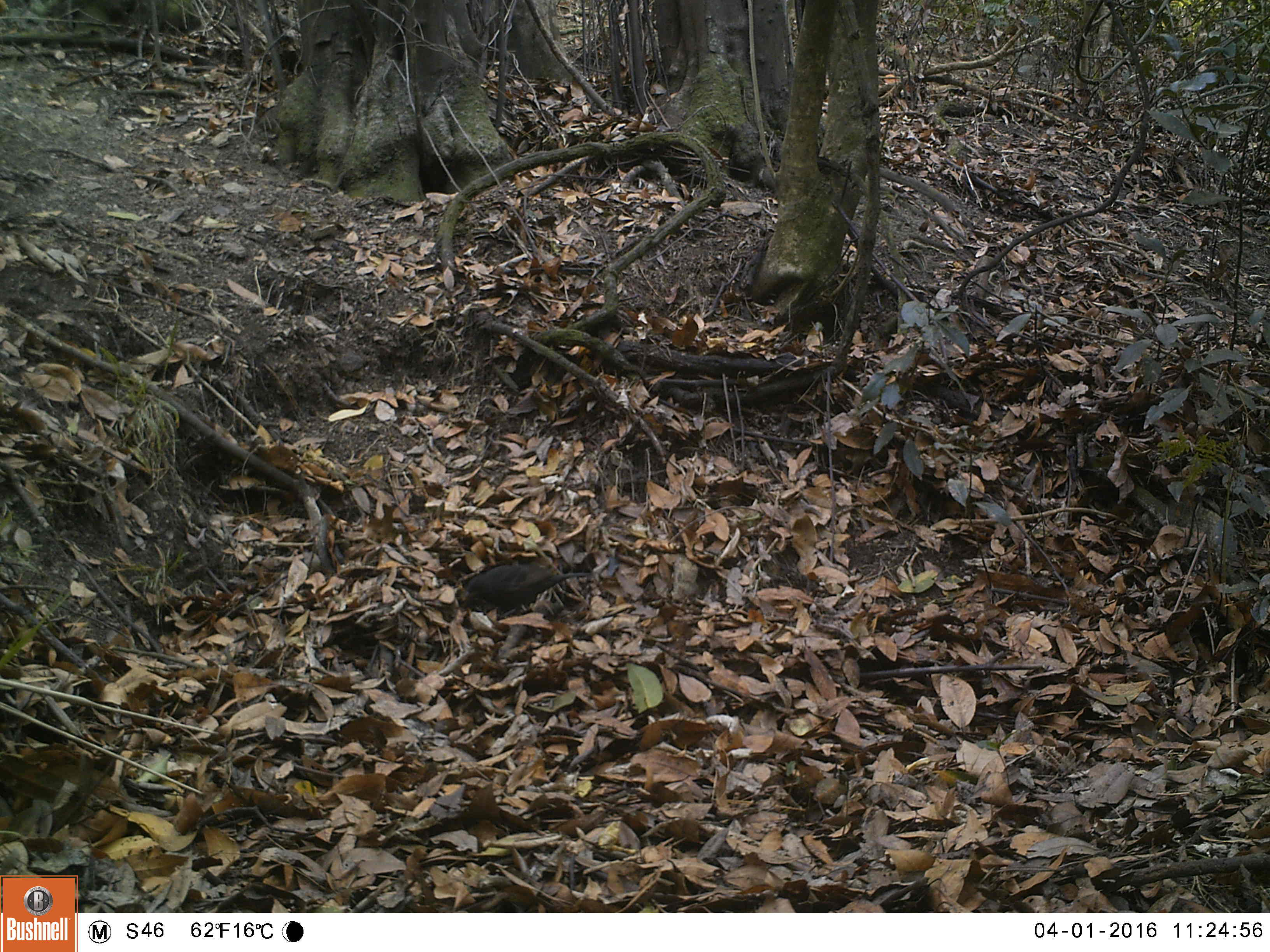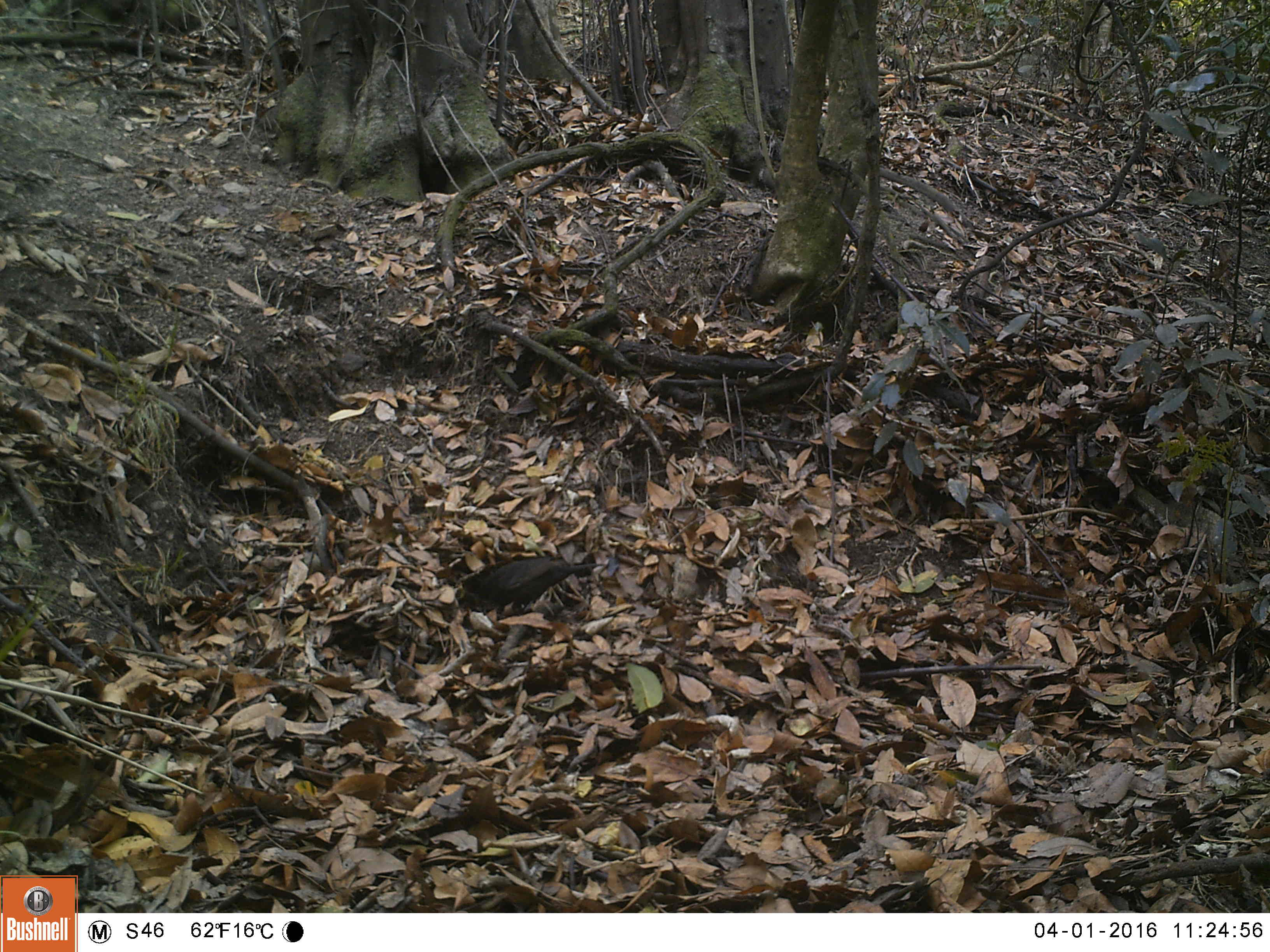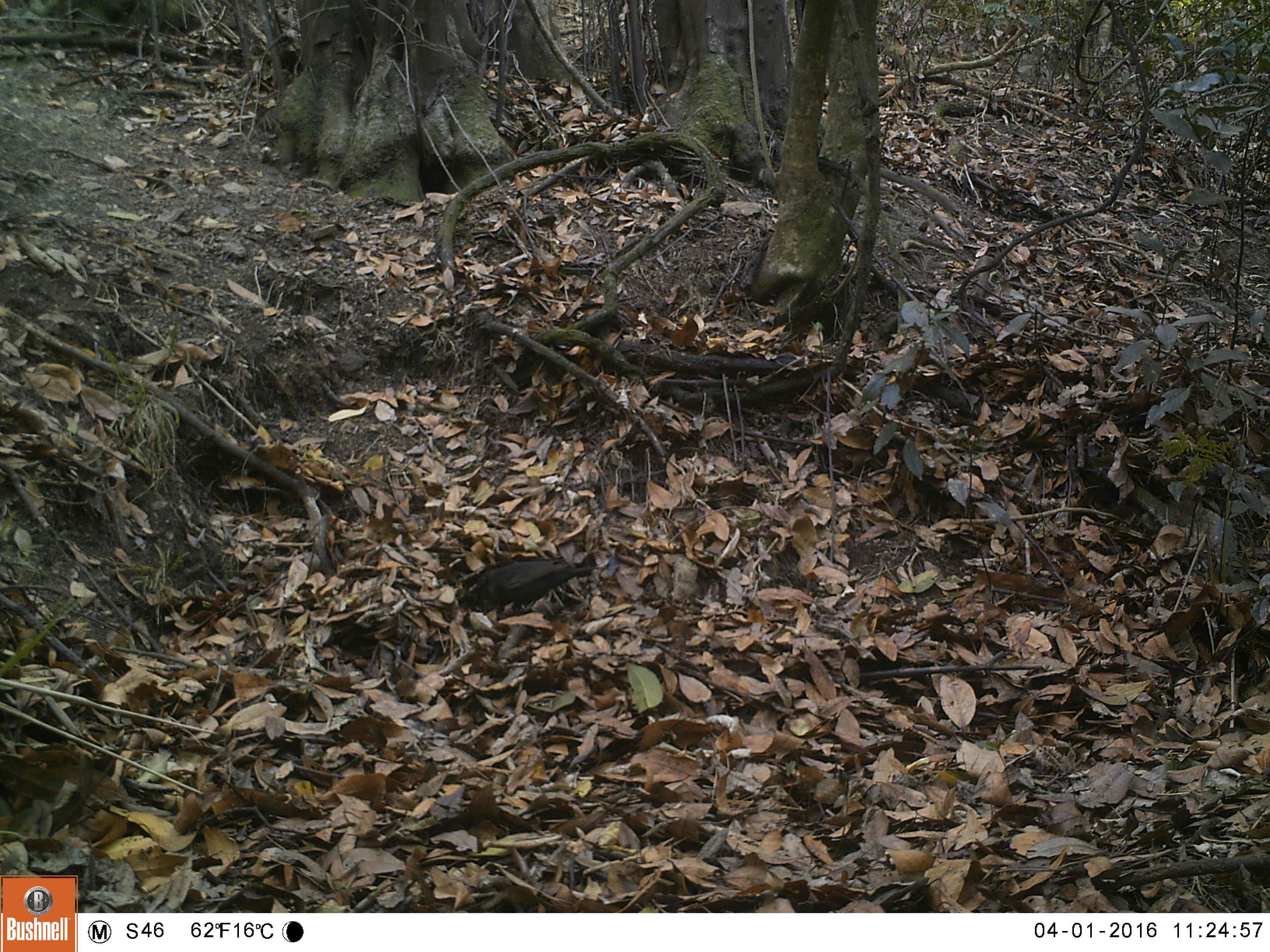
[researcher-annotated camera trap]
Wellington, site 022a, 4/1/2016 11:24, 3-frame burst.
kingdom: Animalia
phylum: Chordata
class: Aves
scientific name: Aves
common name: bird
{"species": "bird (Aves)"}